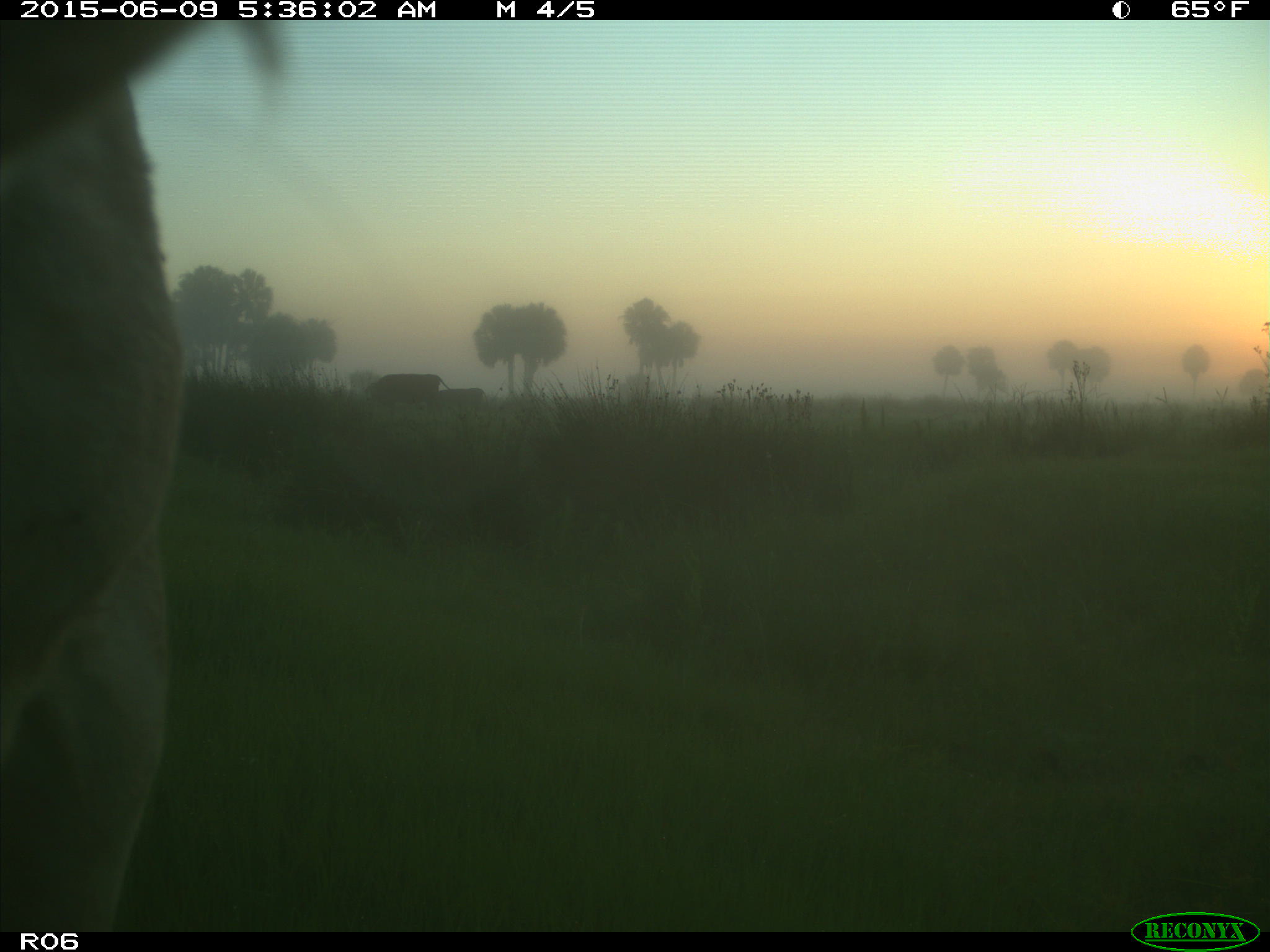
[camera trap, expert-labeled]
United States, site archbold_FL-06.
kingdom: Animalia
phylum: Chordata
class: Mammalia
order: Artiodactyla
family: Bovidae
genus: Bos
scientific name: Bos taurus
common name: domestic cow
Bos taurus (domestic cow).